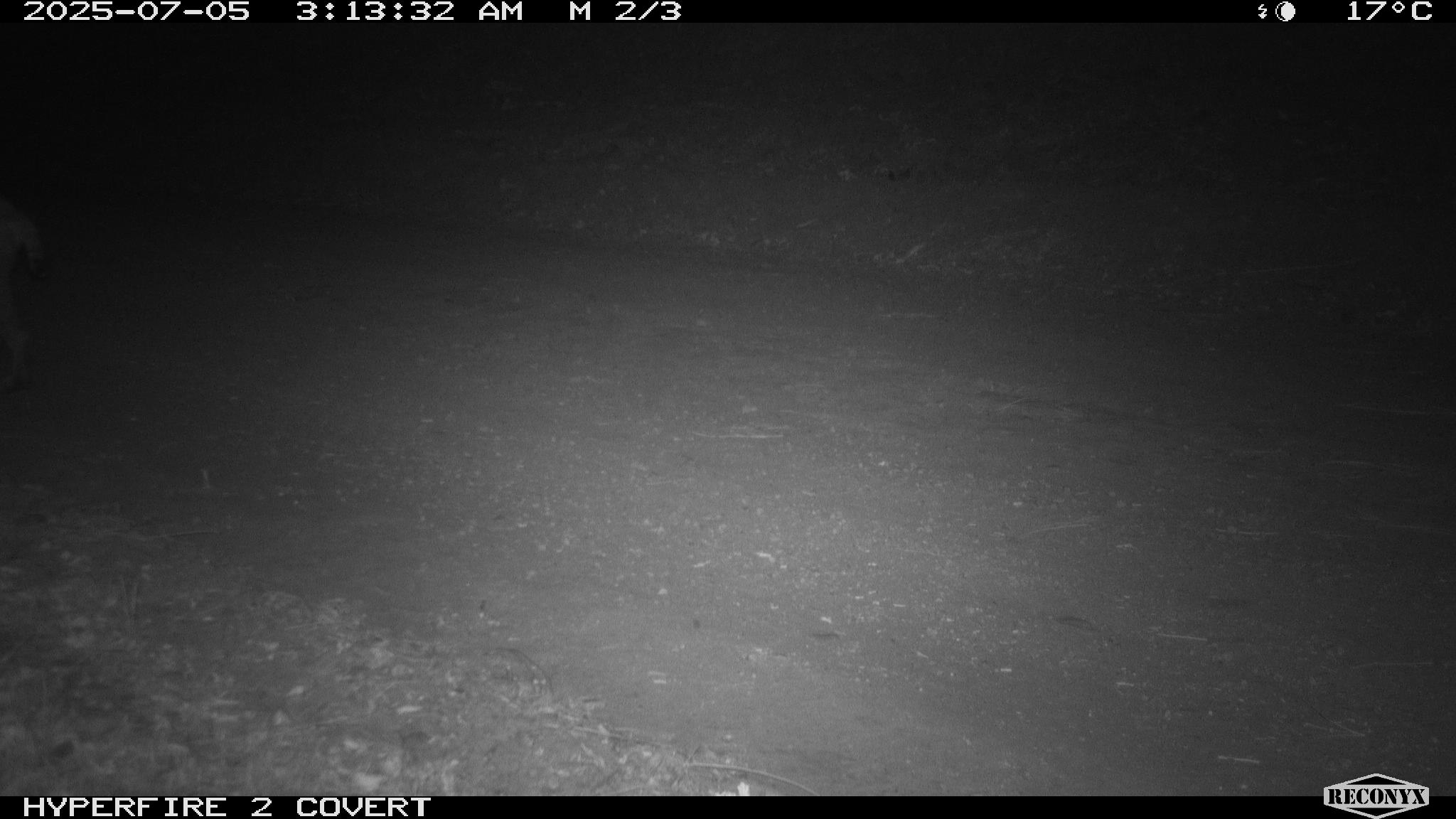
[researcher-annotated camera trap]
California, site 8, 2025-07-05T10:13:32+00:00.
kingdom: Animalia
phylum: Chordata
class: Mammalia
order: Carnivora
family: Felidae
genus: Lynx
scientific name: Lynx rufus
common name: bobcat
Bobcat (Lynx rufus).